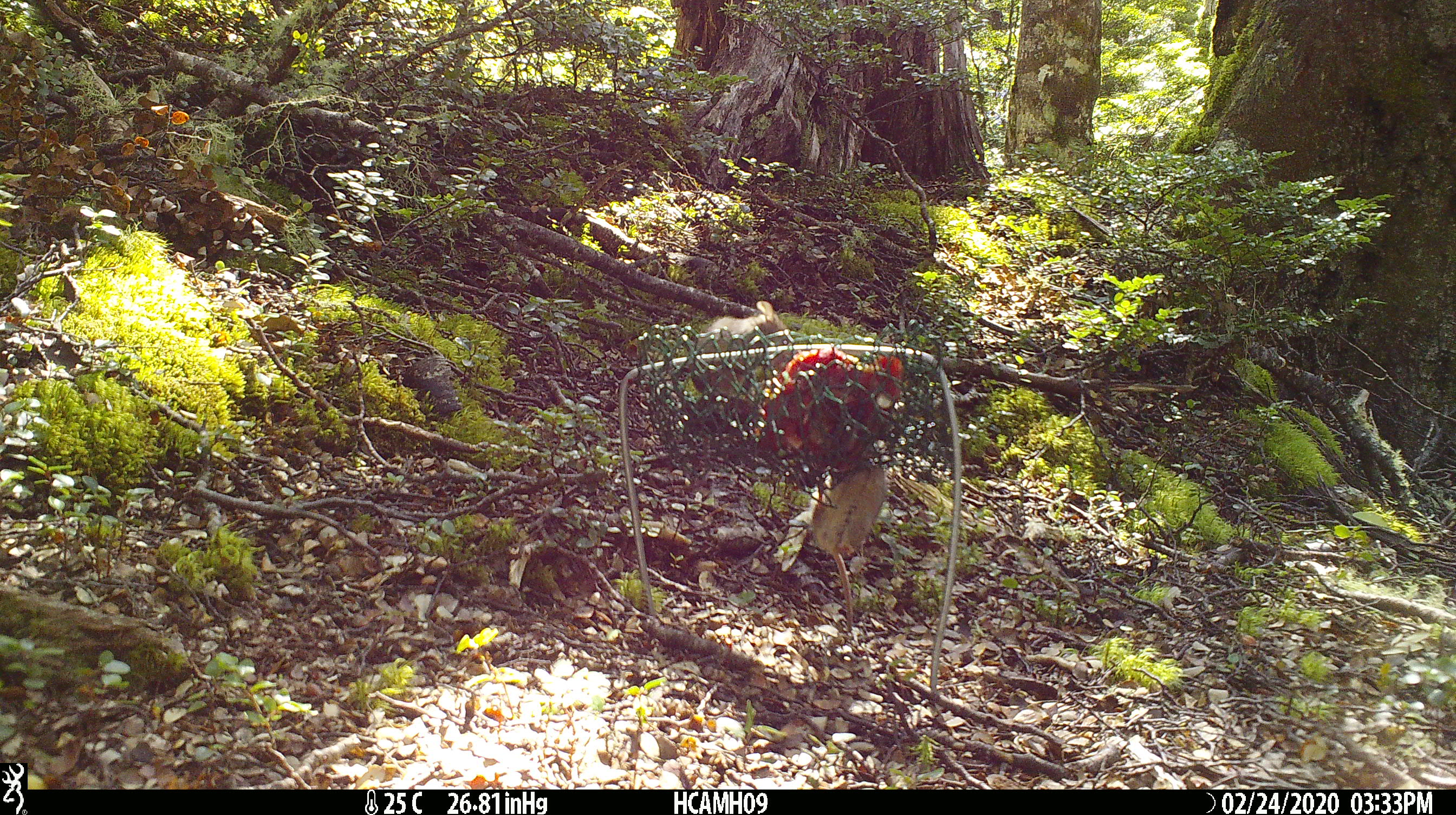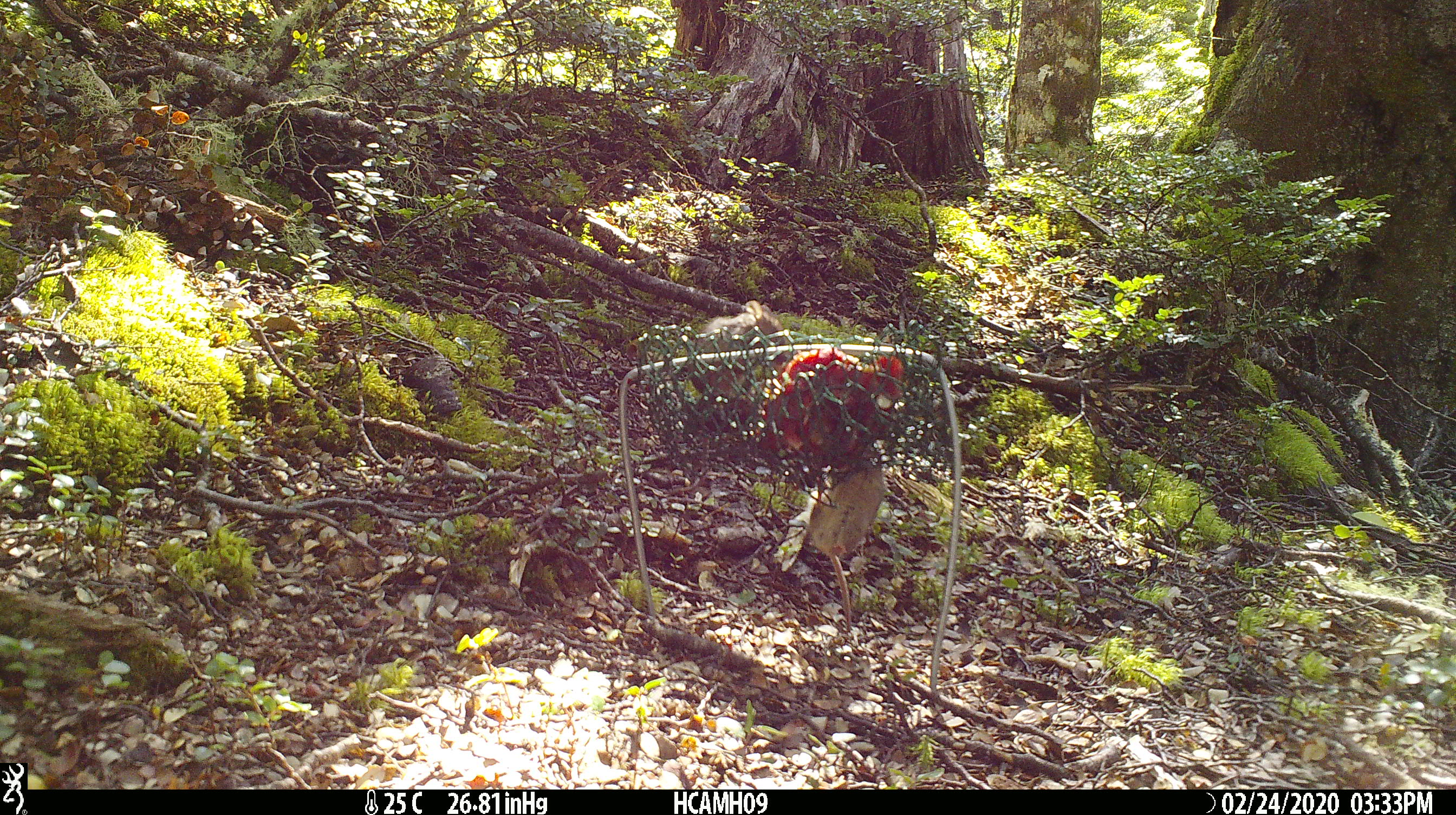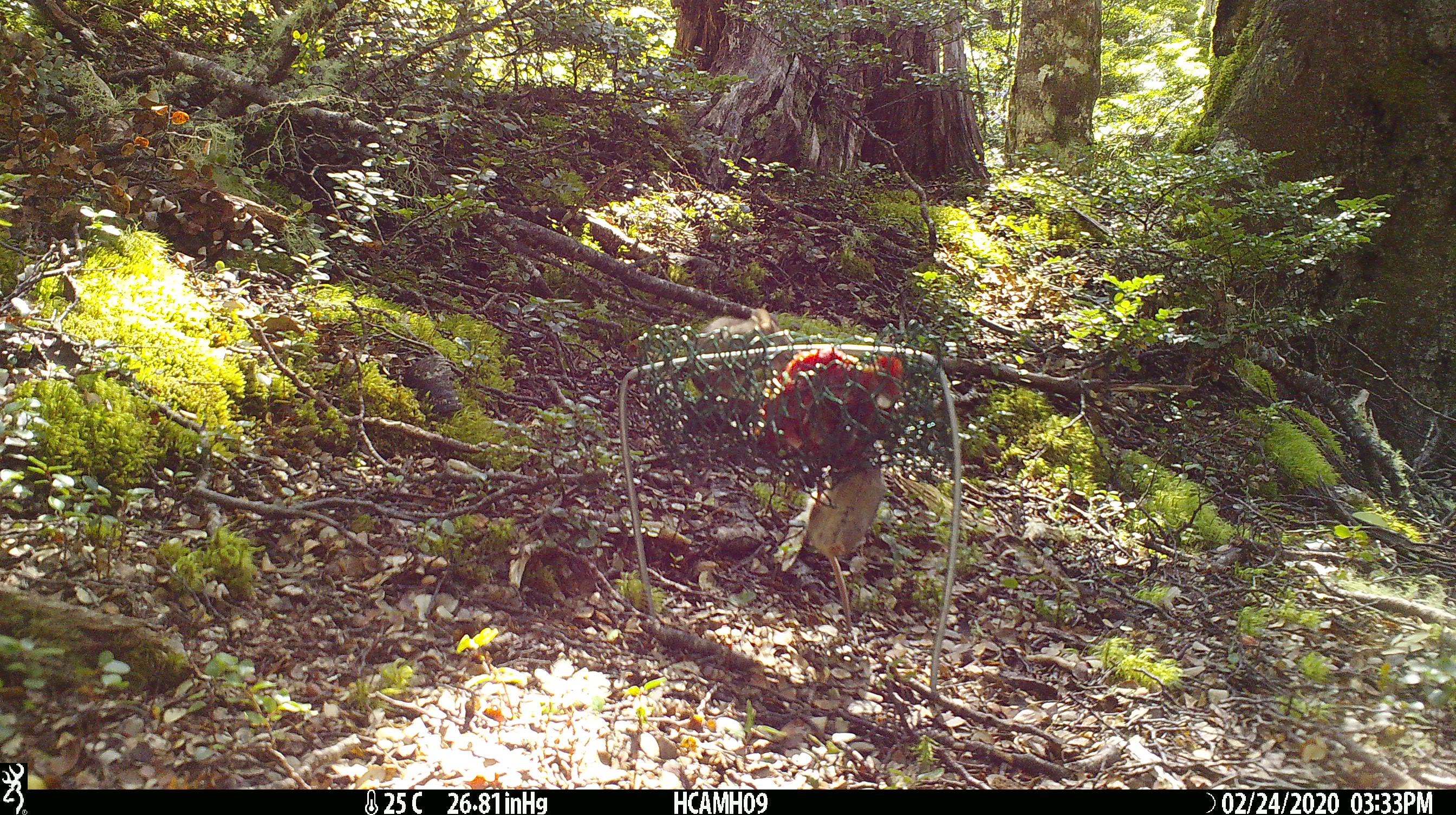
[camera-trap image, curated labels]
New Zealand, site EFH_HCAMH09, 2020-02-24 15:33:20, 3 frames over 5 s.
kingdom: Animalia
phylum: Chordata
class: Mammalia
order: Rodentia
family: Muridae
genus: Mus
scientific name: Mus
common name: mouse